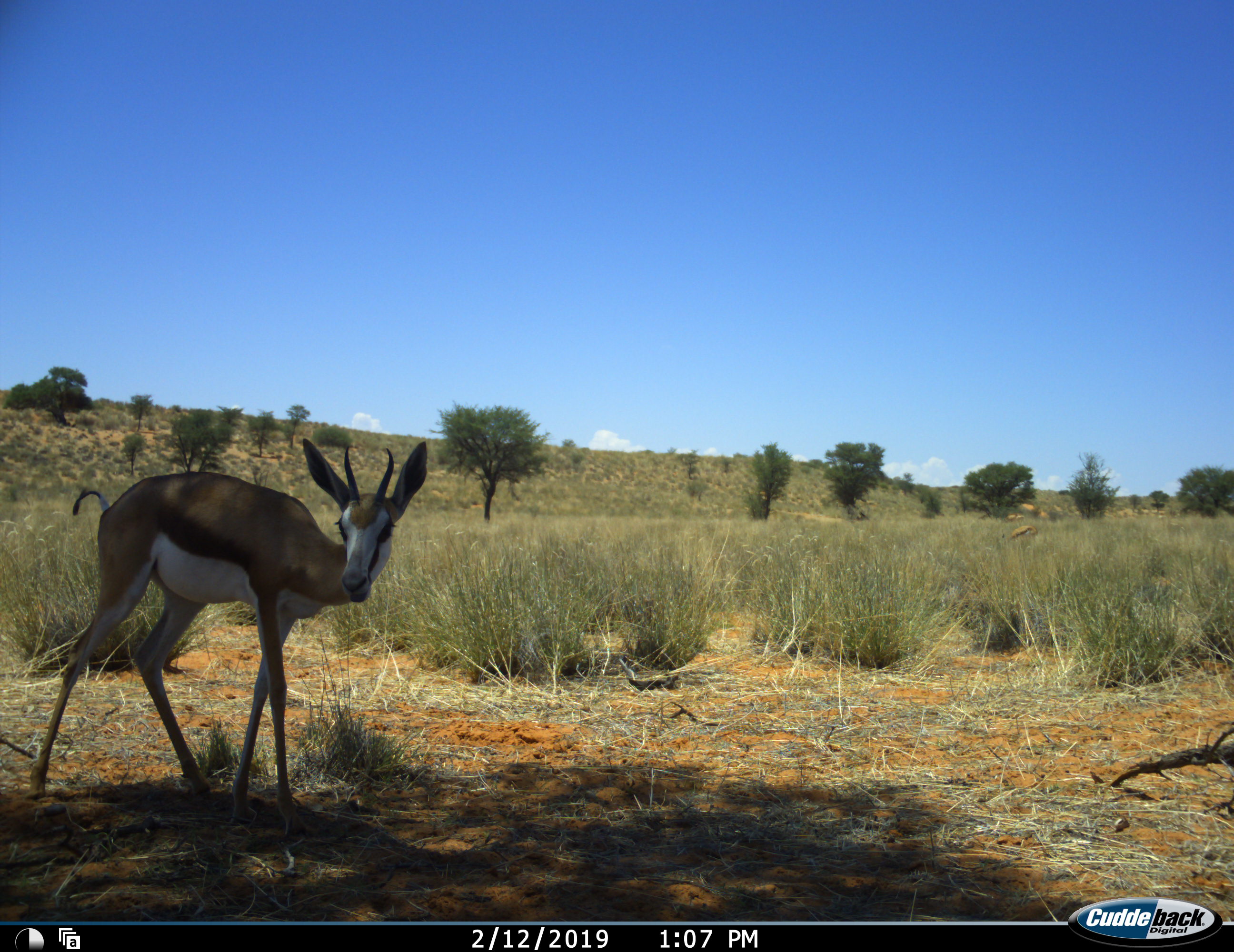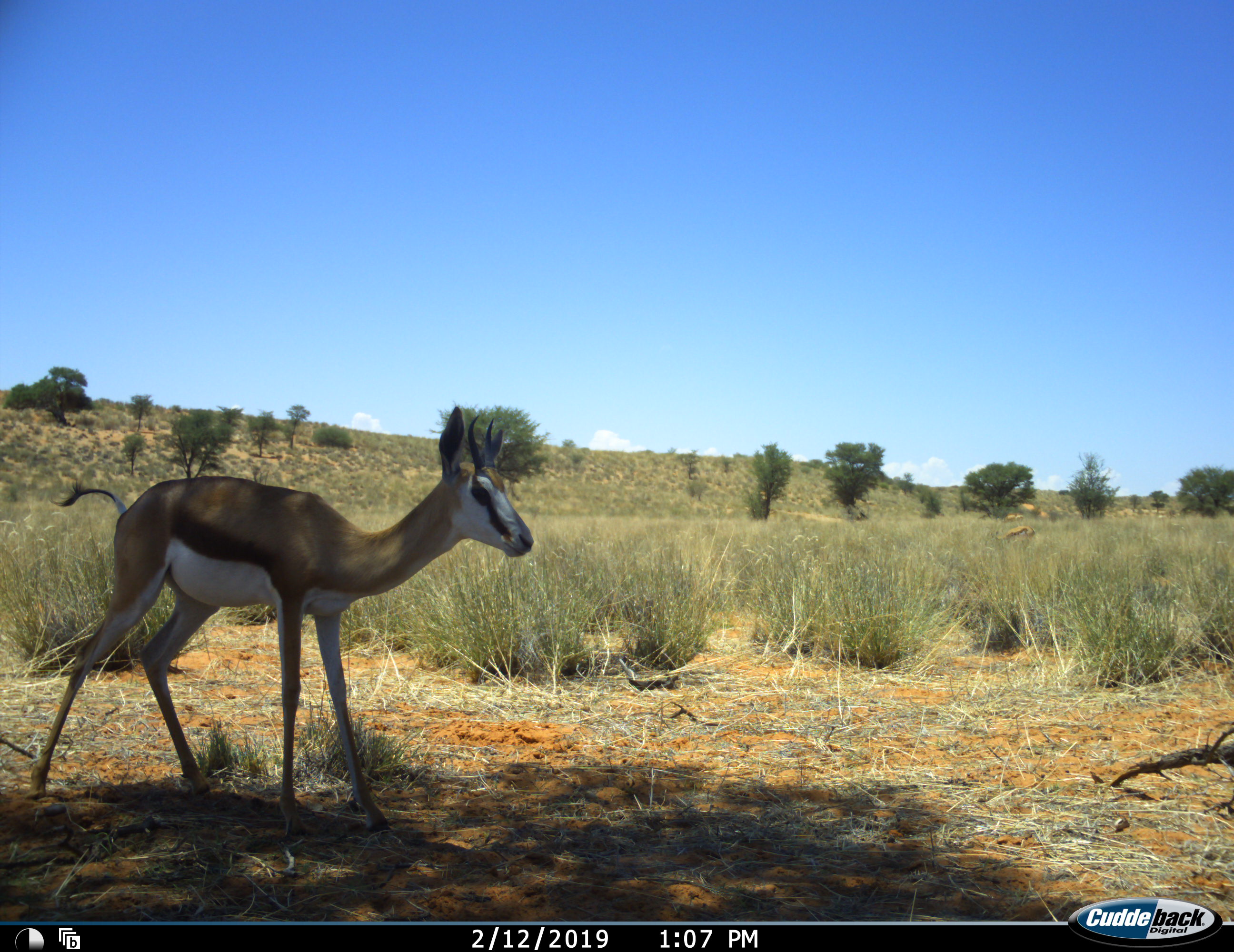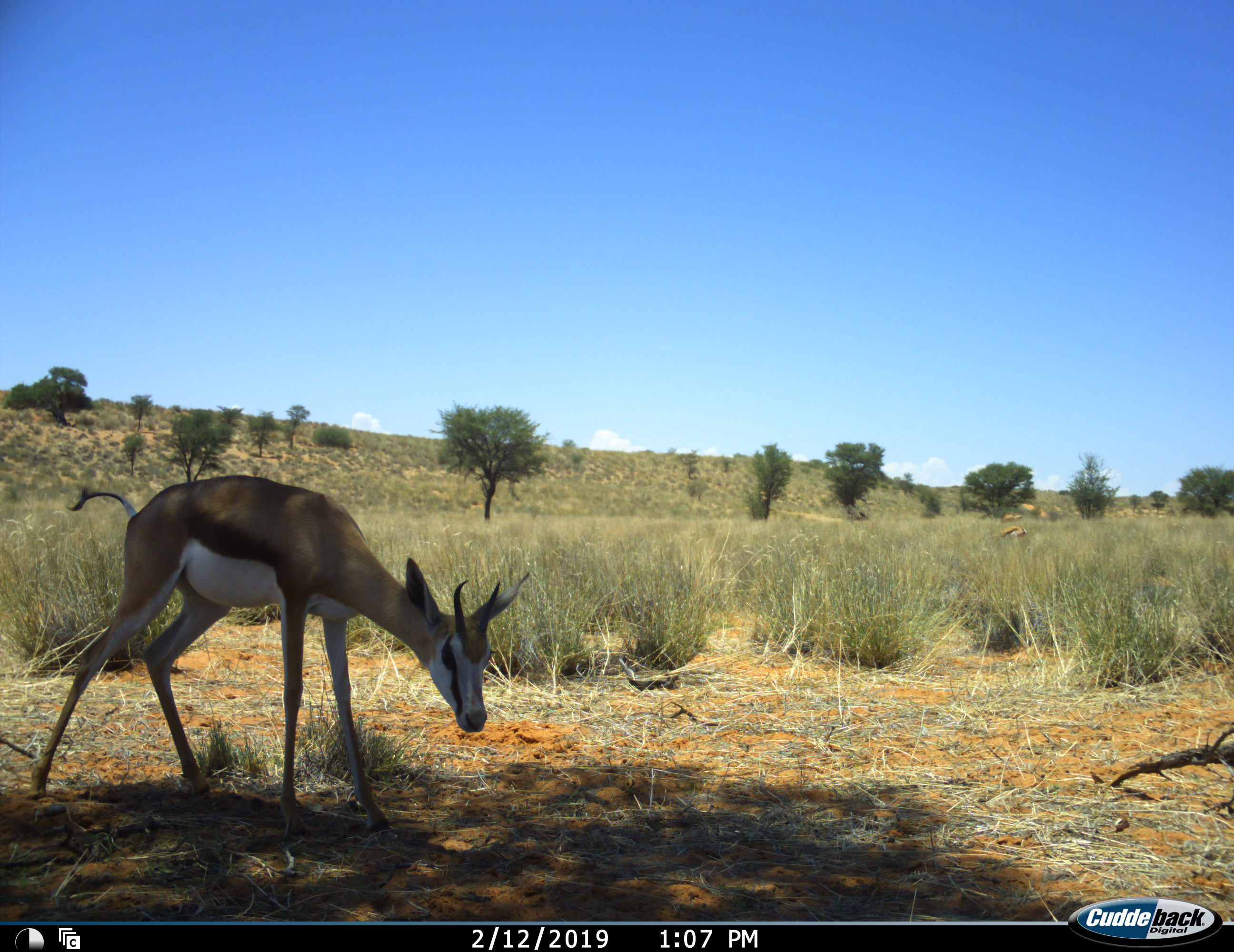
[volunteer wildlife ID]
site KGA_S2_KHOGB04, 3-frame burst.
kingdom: Animalia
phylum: Chordata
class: Mammalia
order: Artiodactyla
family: Bovidae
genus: Antidorcas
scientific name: Antidorcas marsupialis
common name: springbok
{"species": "springbok (Antidorcas marsupialis)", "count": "1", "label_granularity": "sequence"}